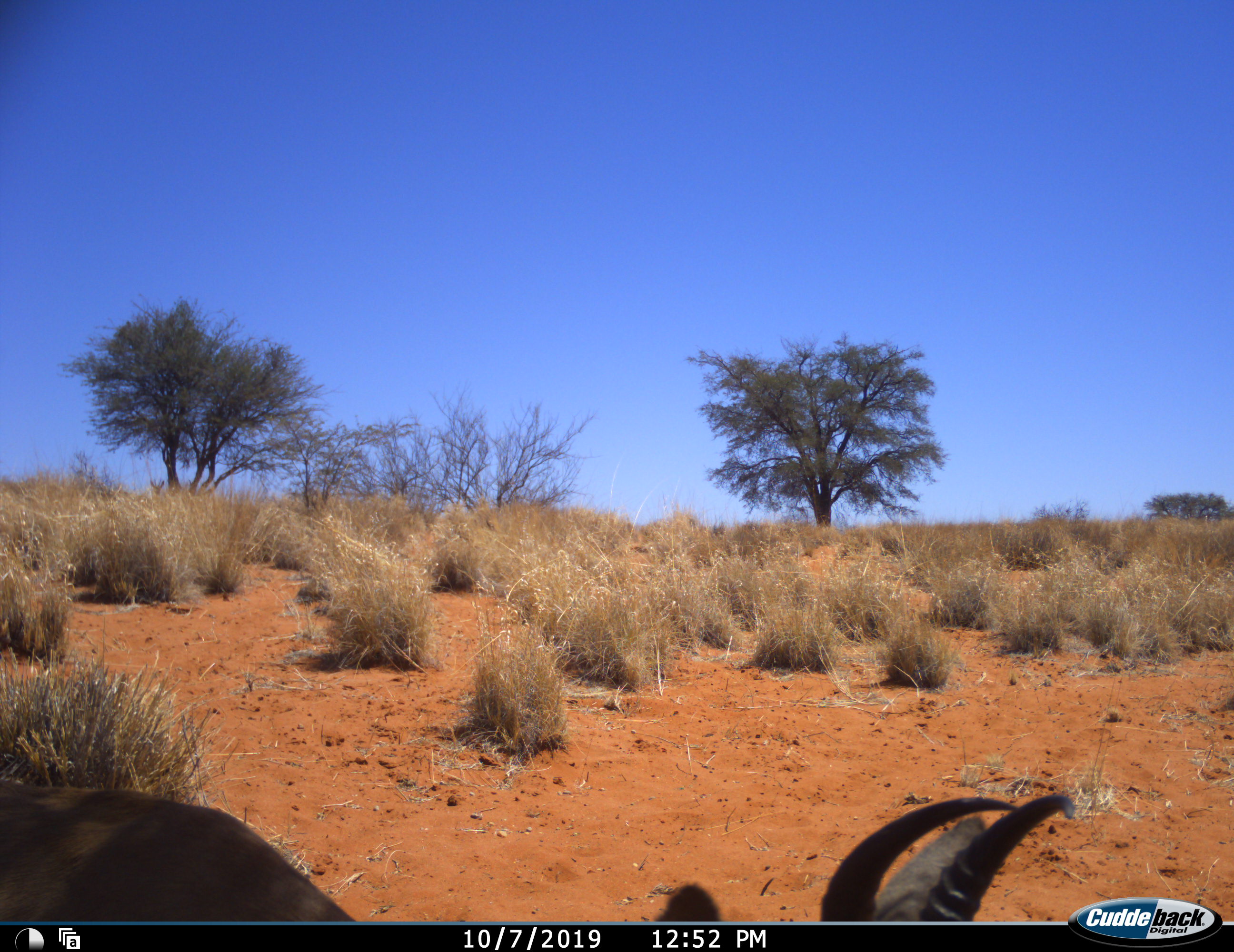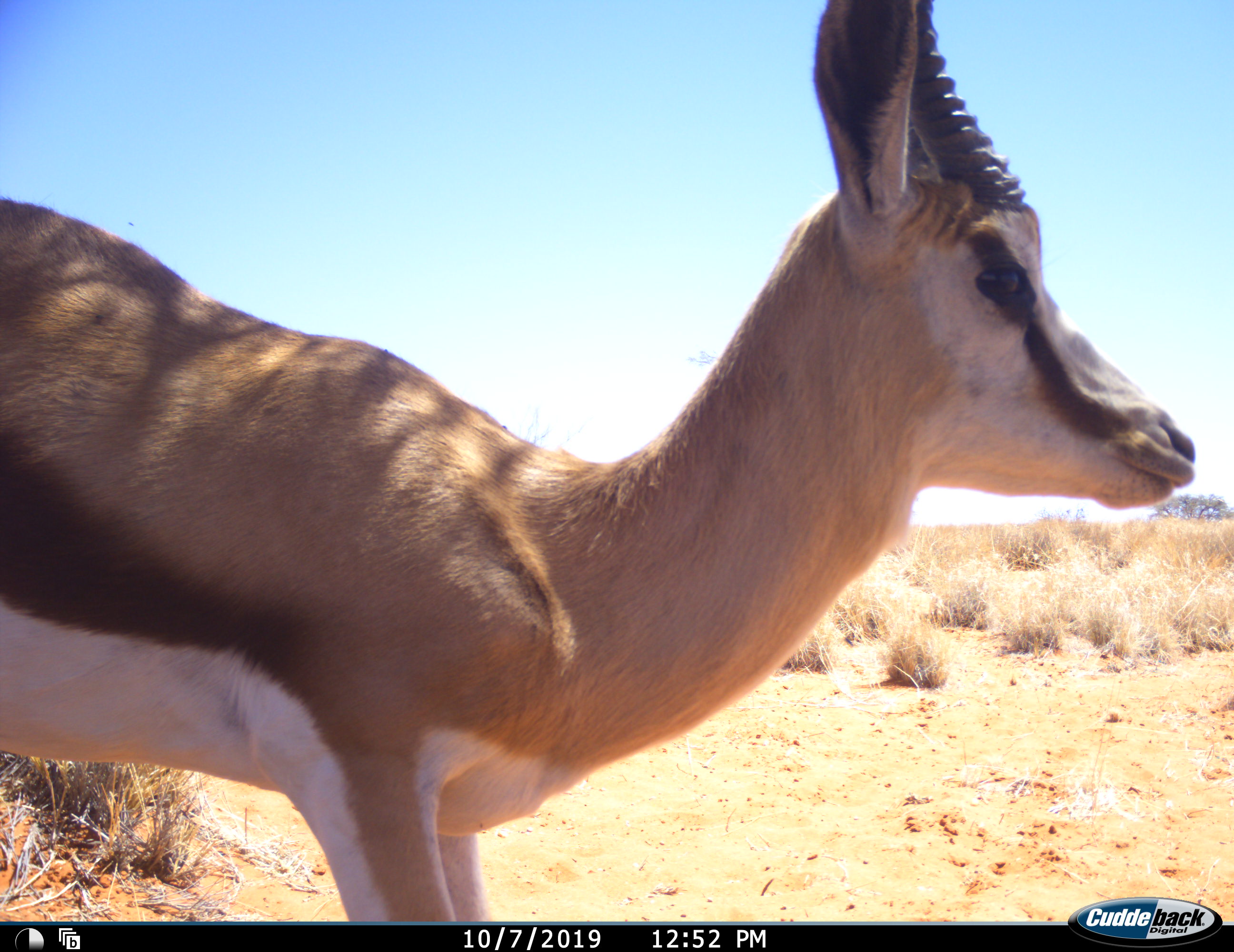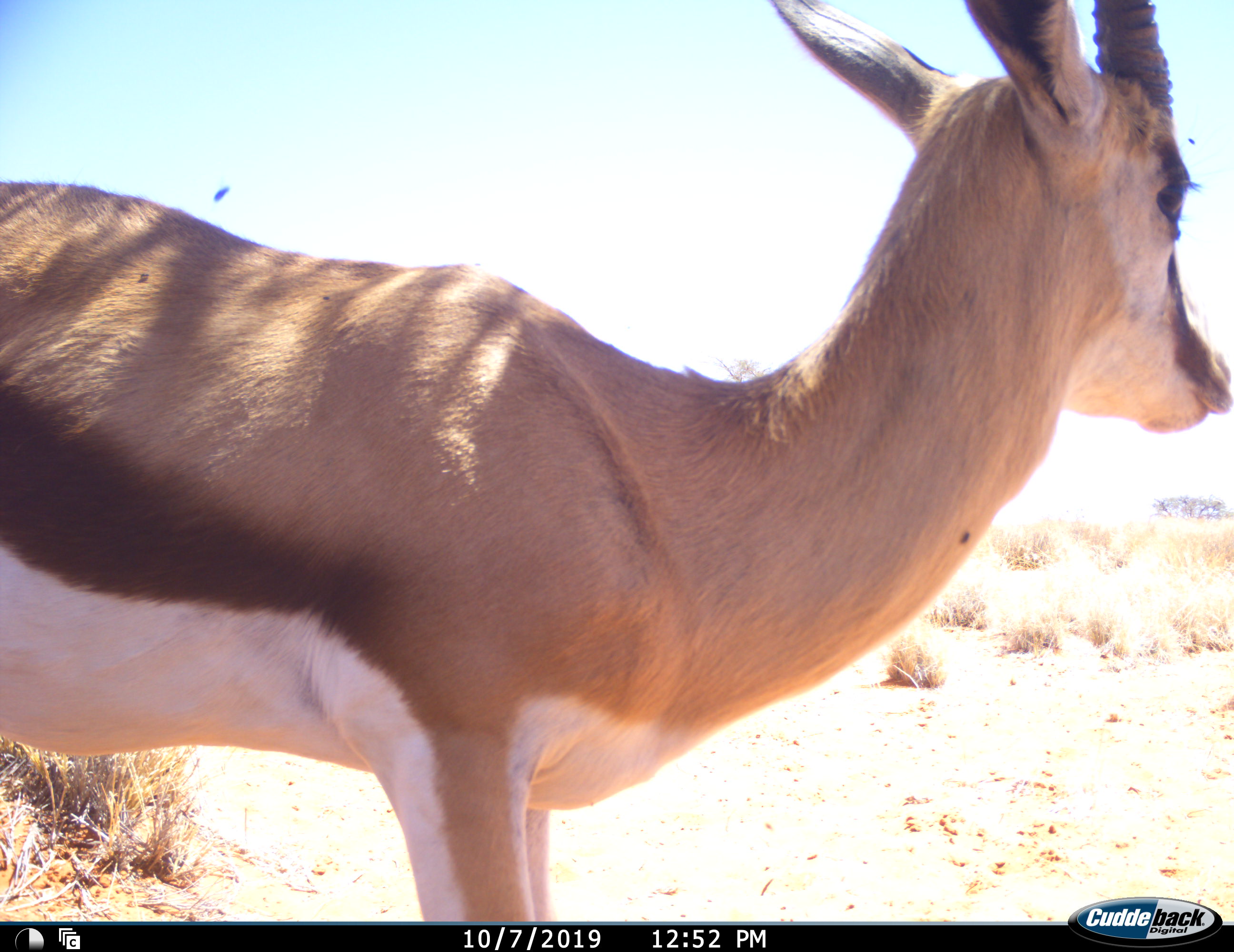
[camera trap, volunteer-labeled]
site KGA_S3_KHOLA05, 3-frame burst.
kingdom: Animalia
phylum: Chordata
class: Mammalia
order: Artiodactyla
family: Bovidae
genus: Antidorcas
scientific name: Antidorcas marsupialis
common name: springbok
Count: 1.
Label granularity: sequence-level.